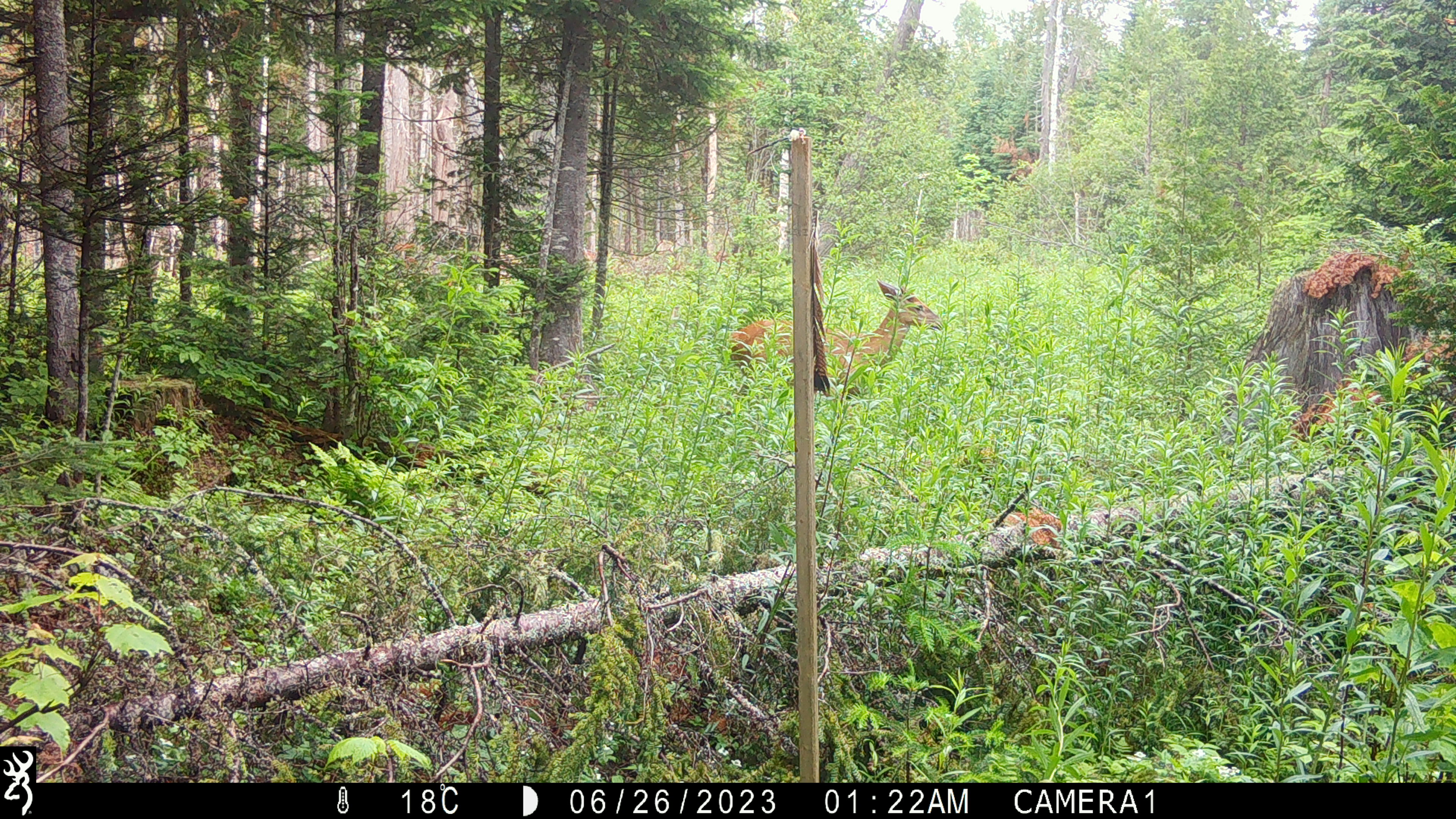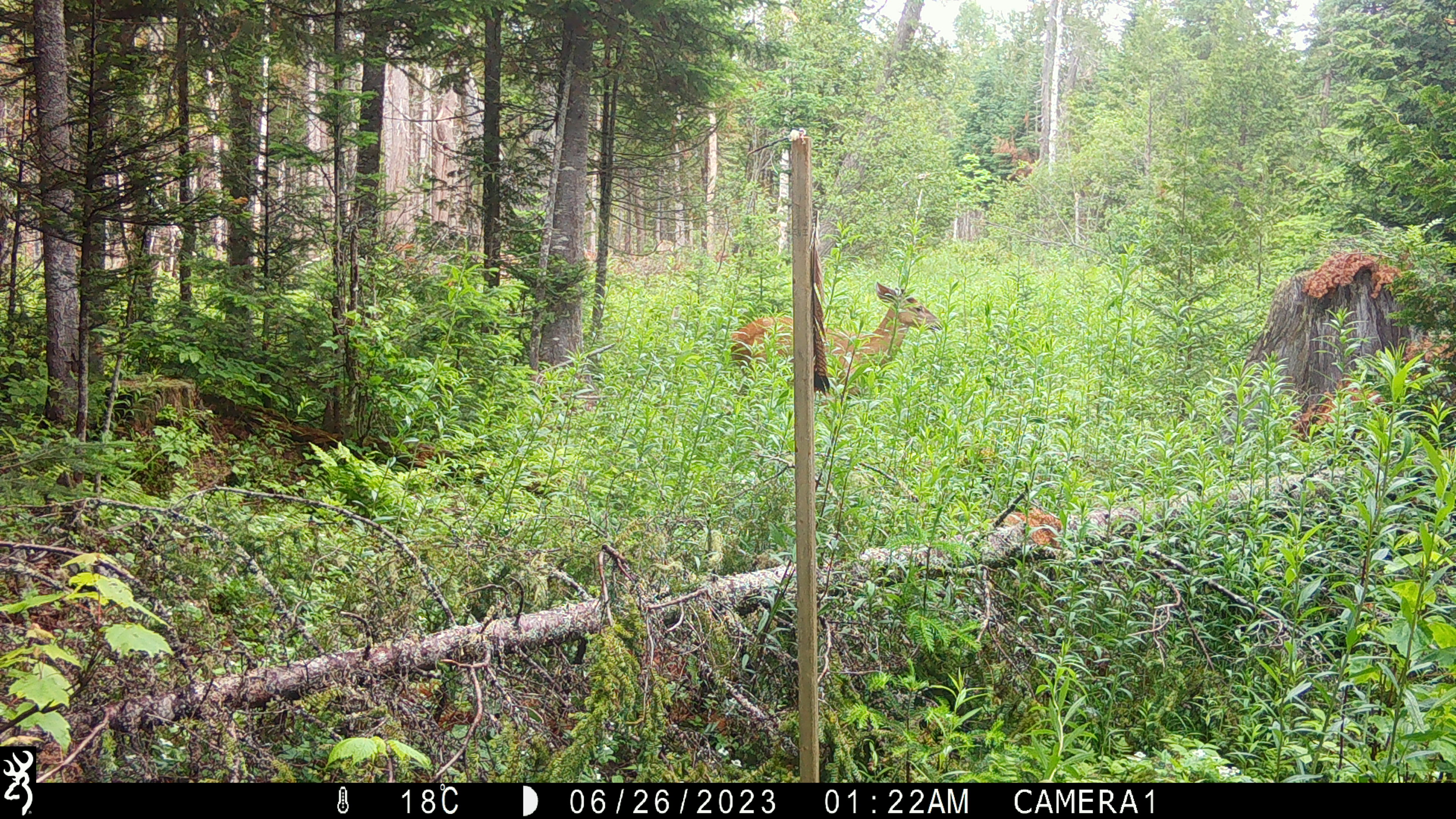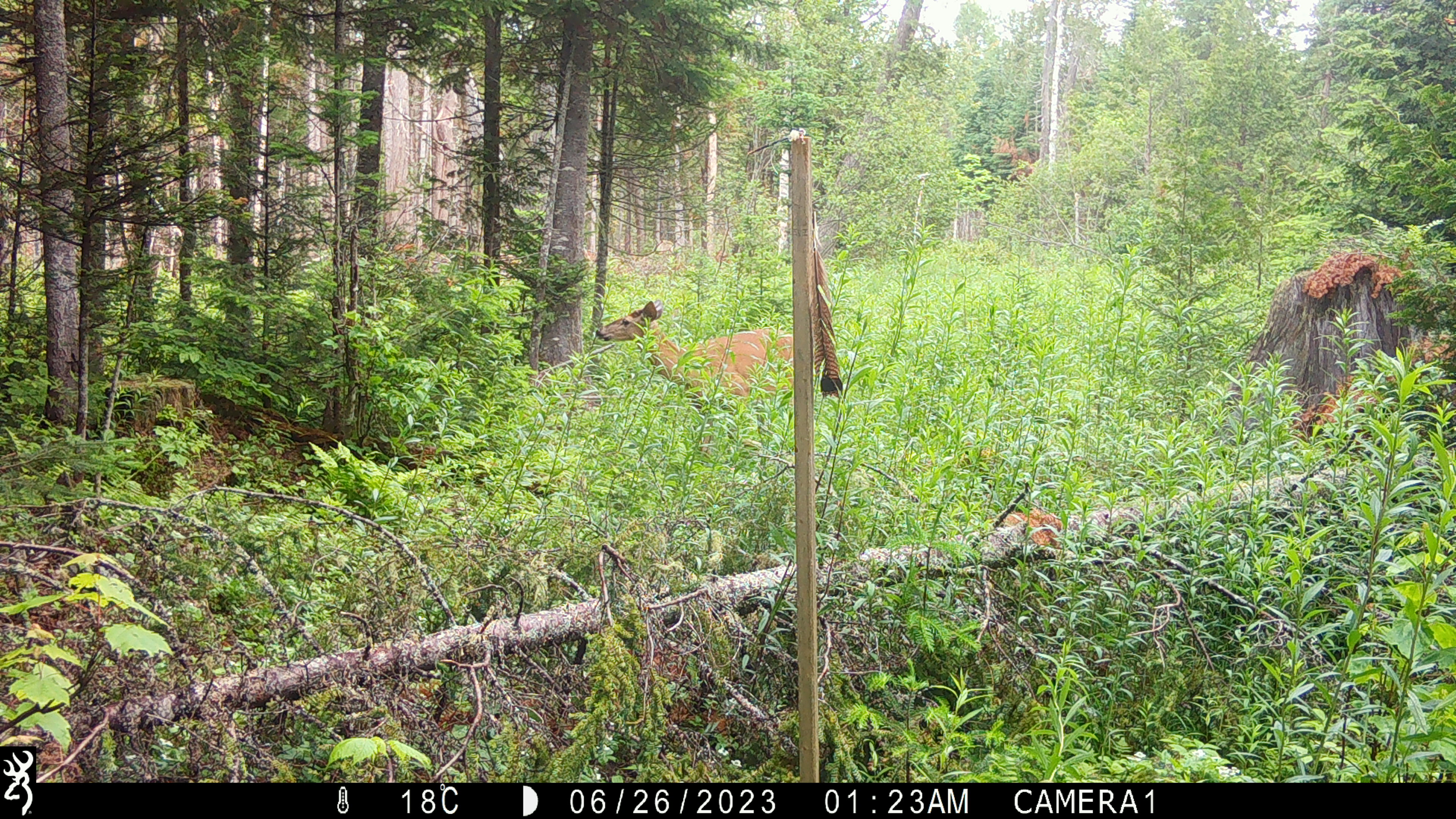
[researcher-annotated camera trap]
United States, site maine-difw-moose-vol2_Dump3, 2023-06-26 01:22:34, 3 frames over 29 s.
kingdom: Animalia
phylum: Chordata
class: Mammalia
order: Artiodactyla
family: Cervidae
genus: Odocoileus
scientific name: Odocoileus virginianus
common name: white-tailed deer